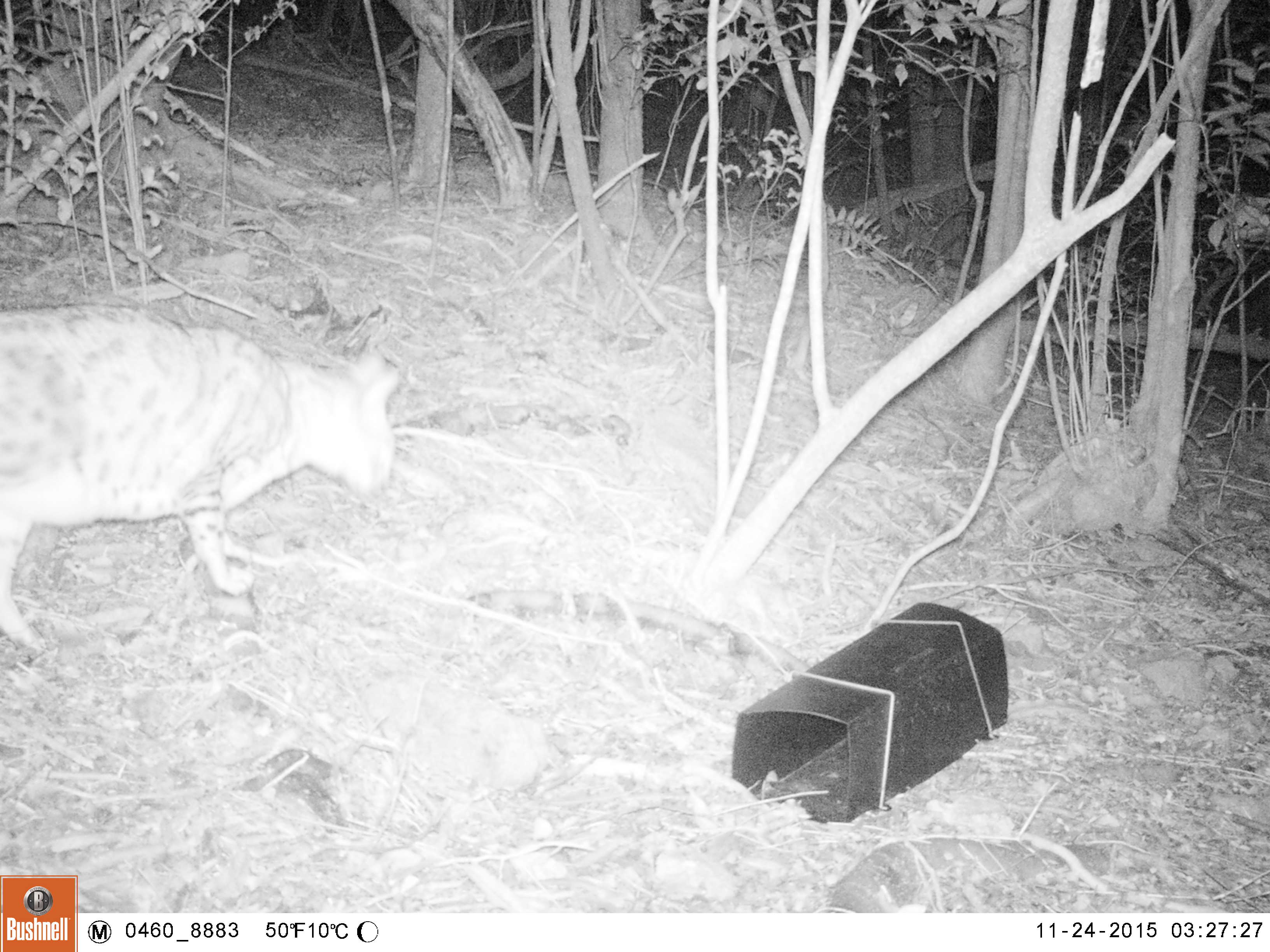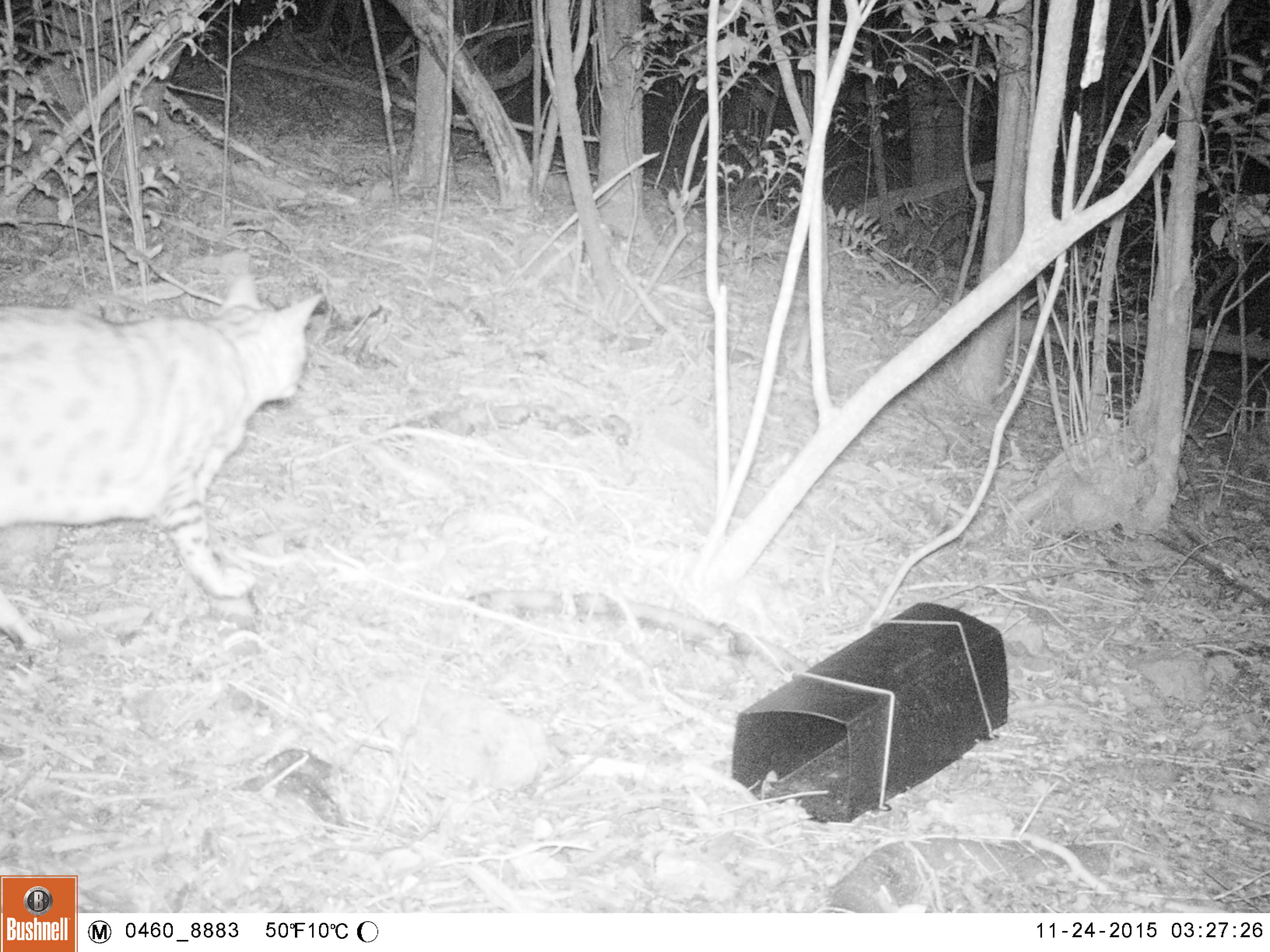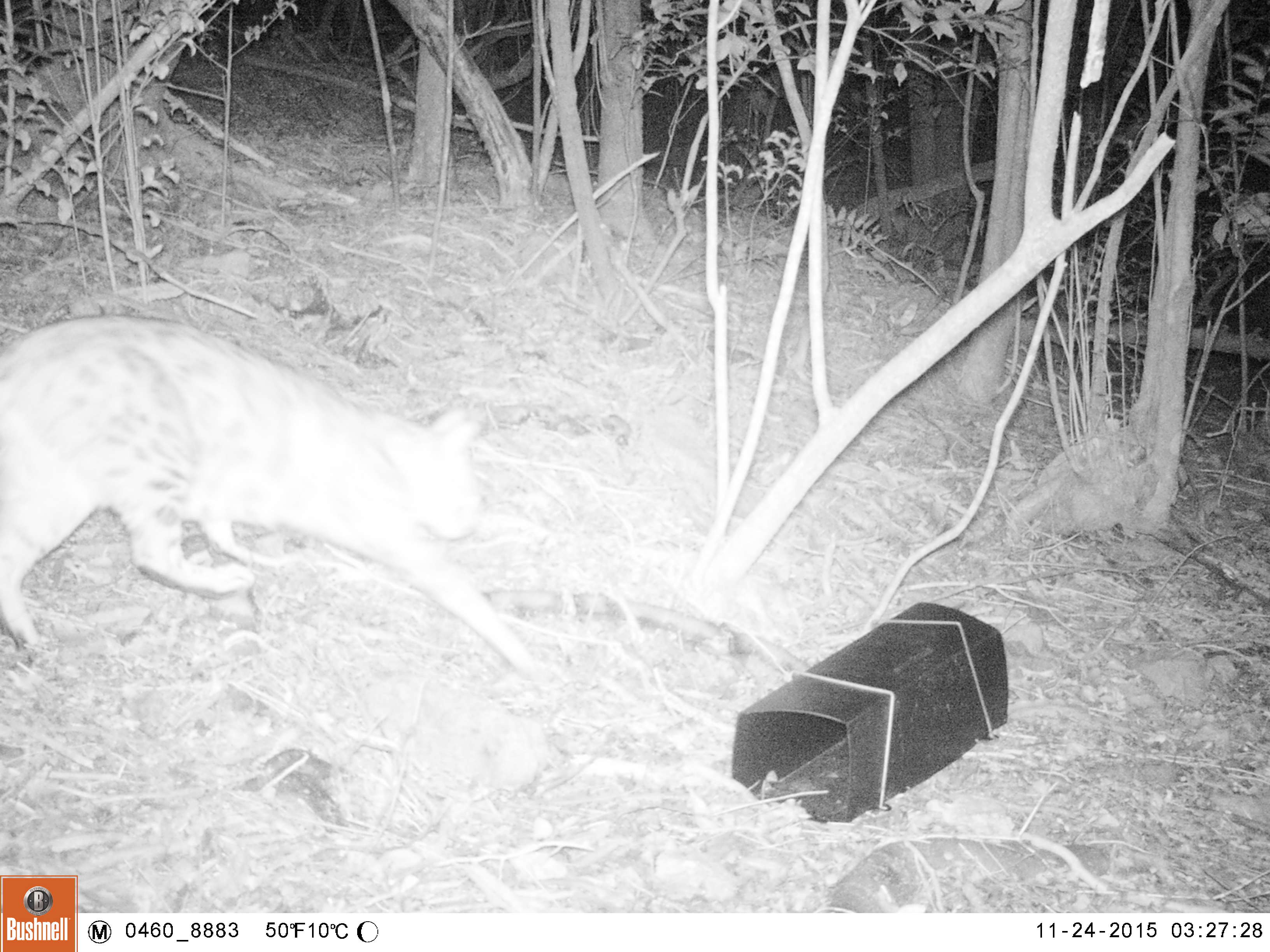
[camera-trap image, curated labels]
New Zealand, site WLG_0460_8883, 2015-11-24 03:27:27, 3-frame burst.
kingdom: Animalia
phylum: Chordata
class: Mammalia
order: Carnivora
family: Felidae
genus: Felis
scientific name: Felis catus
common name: domestic cat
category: cat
Cat (domestic cat) (Felis catus).